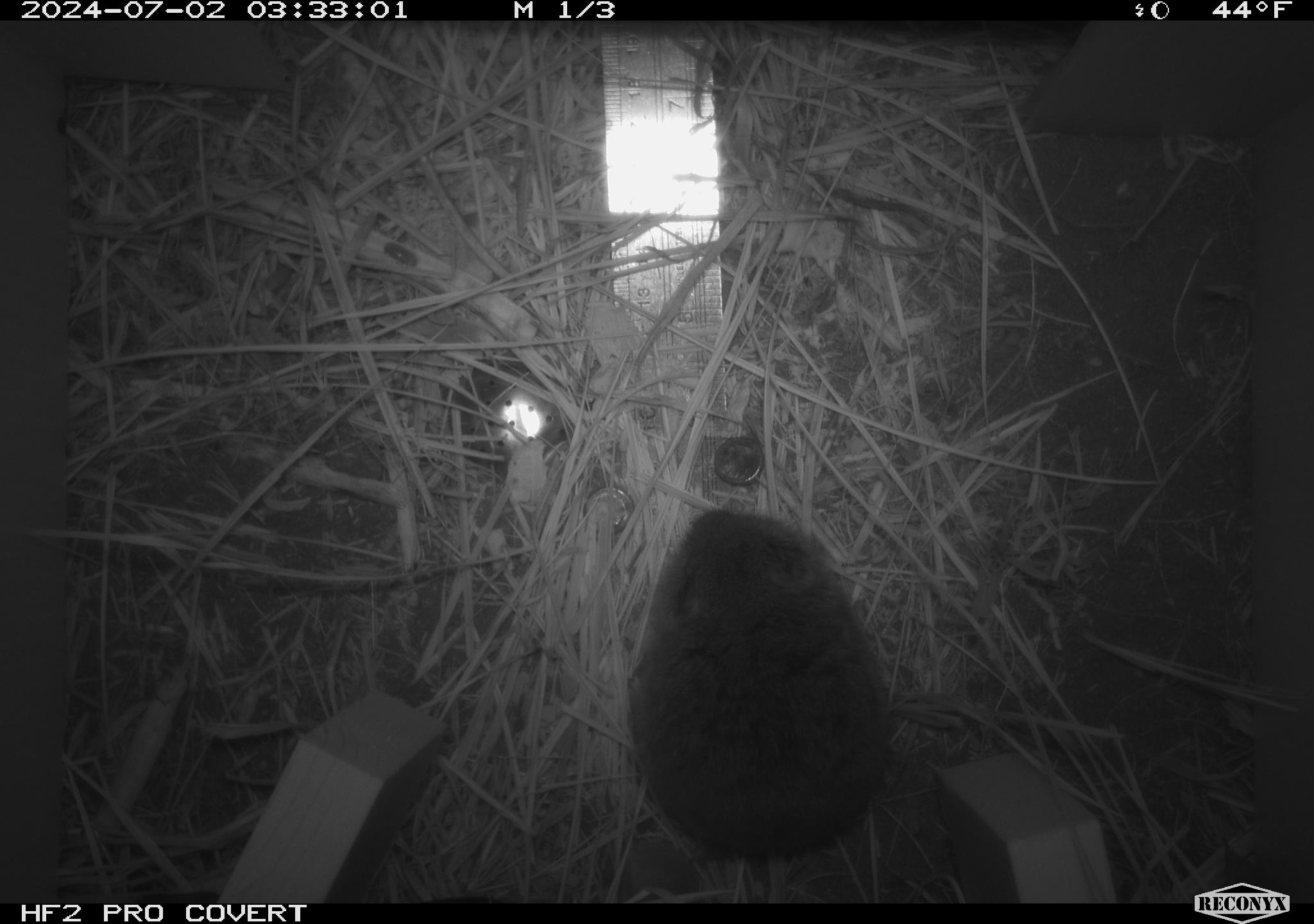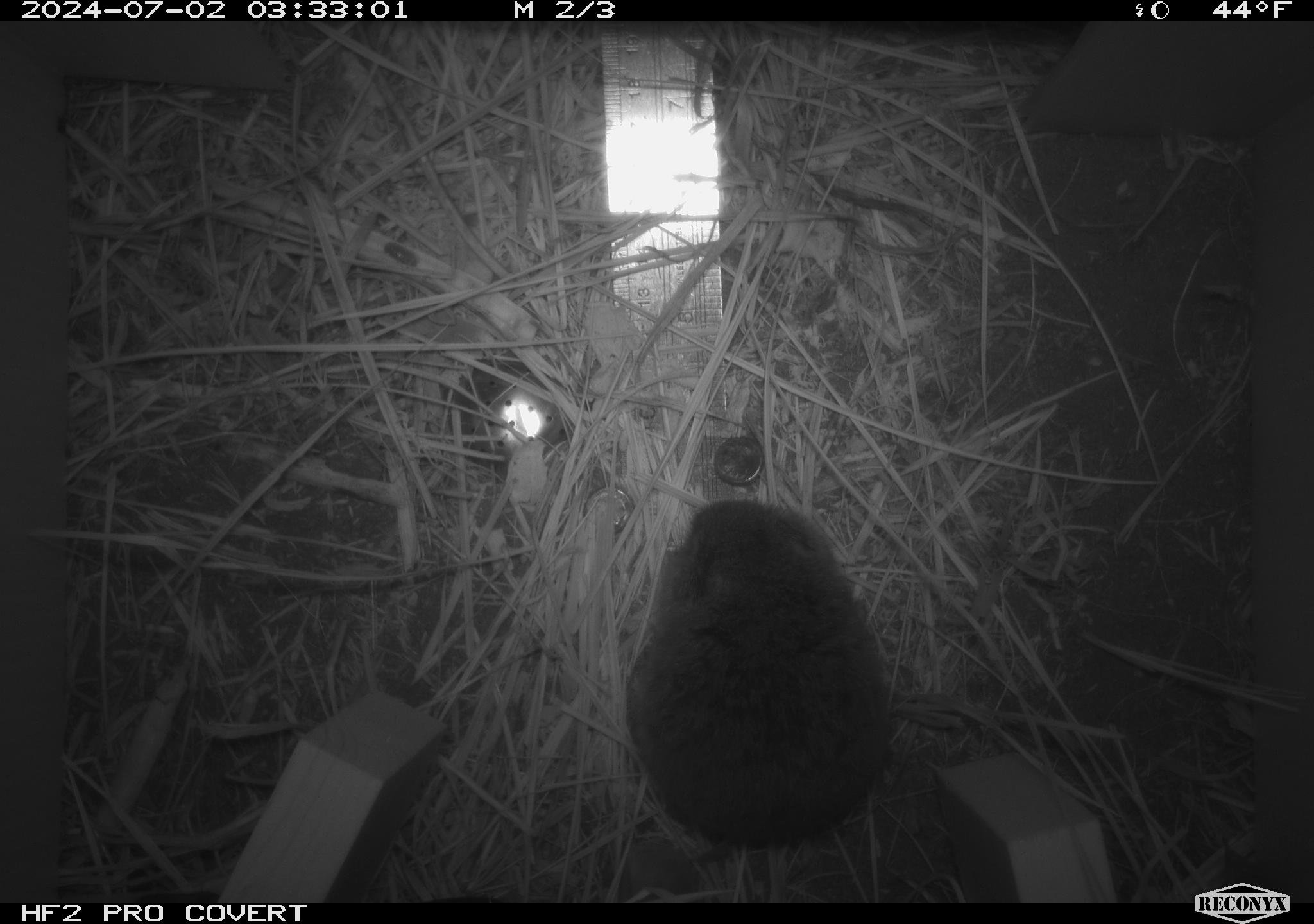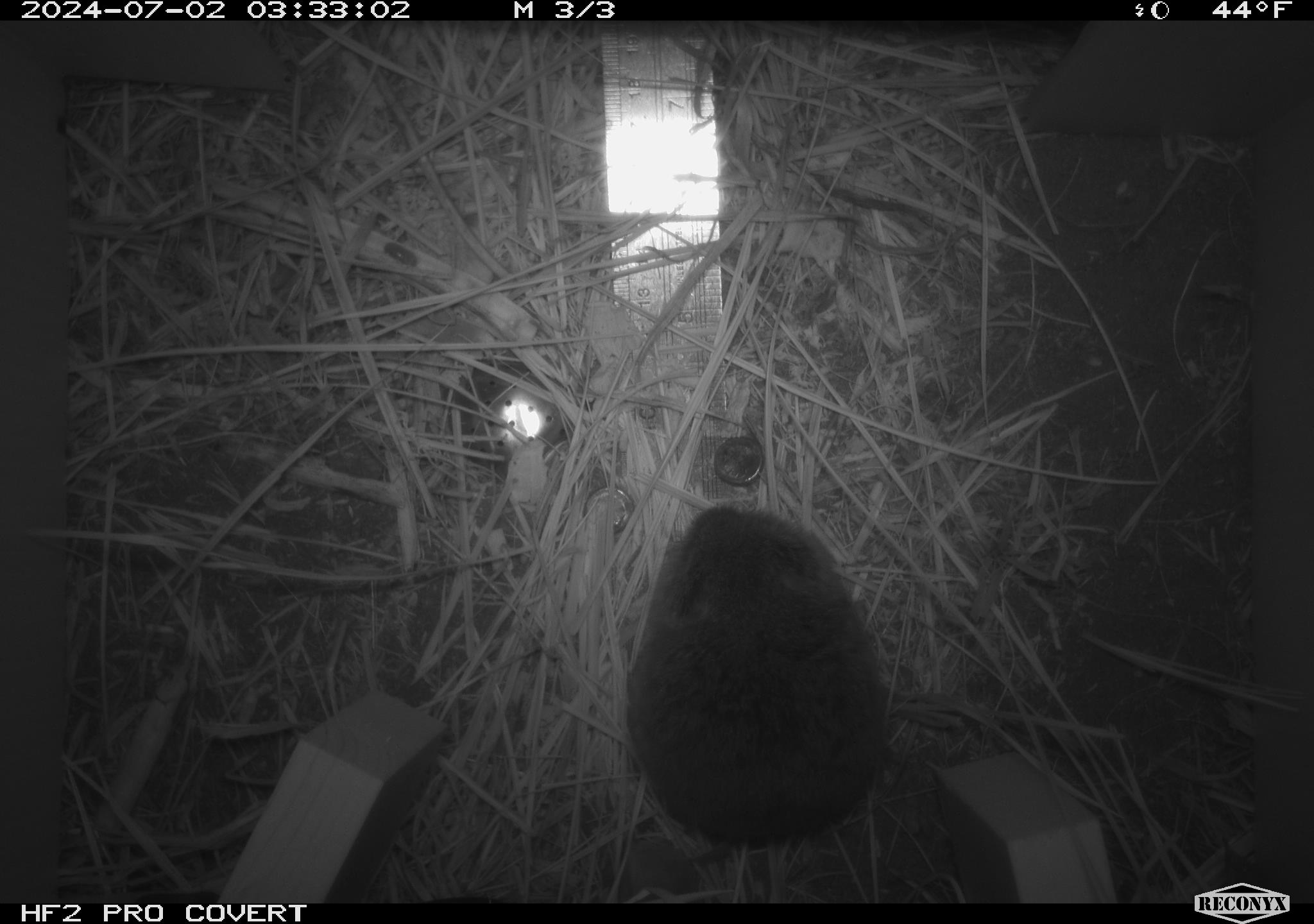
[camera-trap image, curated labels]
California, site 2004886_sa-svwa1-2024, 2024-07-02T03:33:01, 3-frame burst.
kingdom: Animalia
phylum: Chordata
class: Mammalia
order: Rodentia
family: Cricetidae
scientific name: Arvicolinae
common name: voles, lemmings, and muskrats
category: arvicolinae subfamily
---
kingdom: Animalia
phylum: Arthropoda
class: Malacostraca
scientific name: Malacostraca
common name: amphipods, crabs, isopods, krill, lobsters and shrimps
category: malacostracan